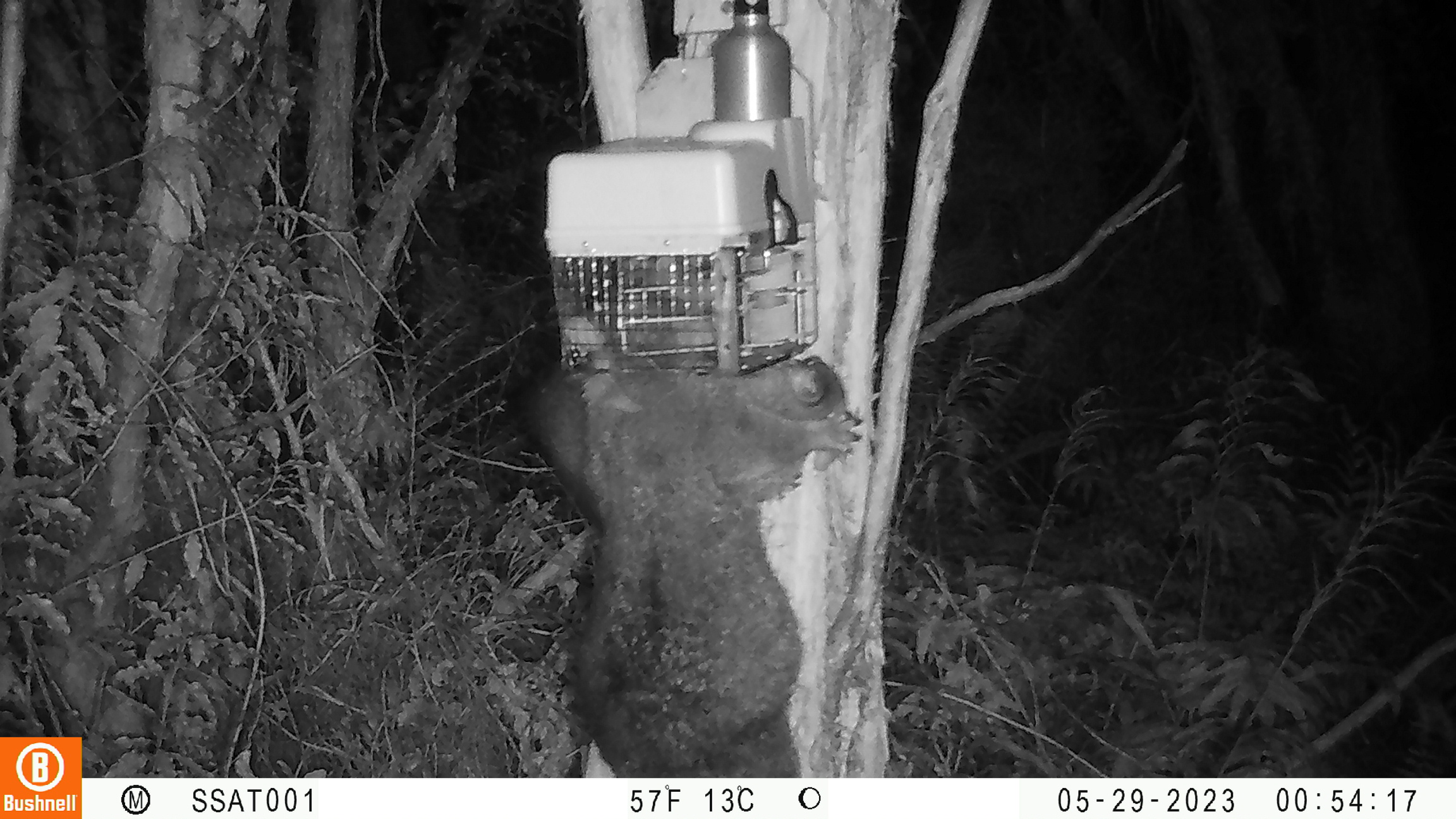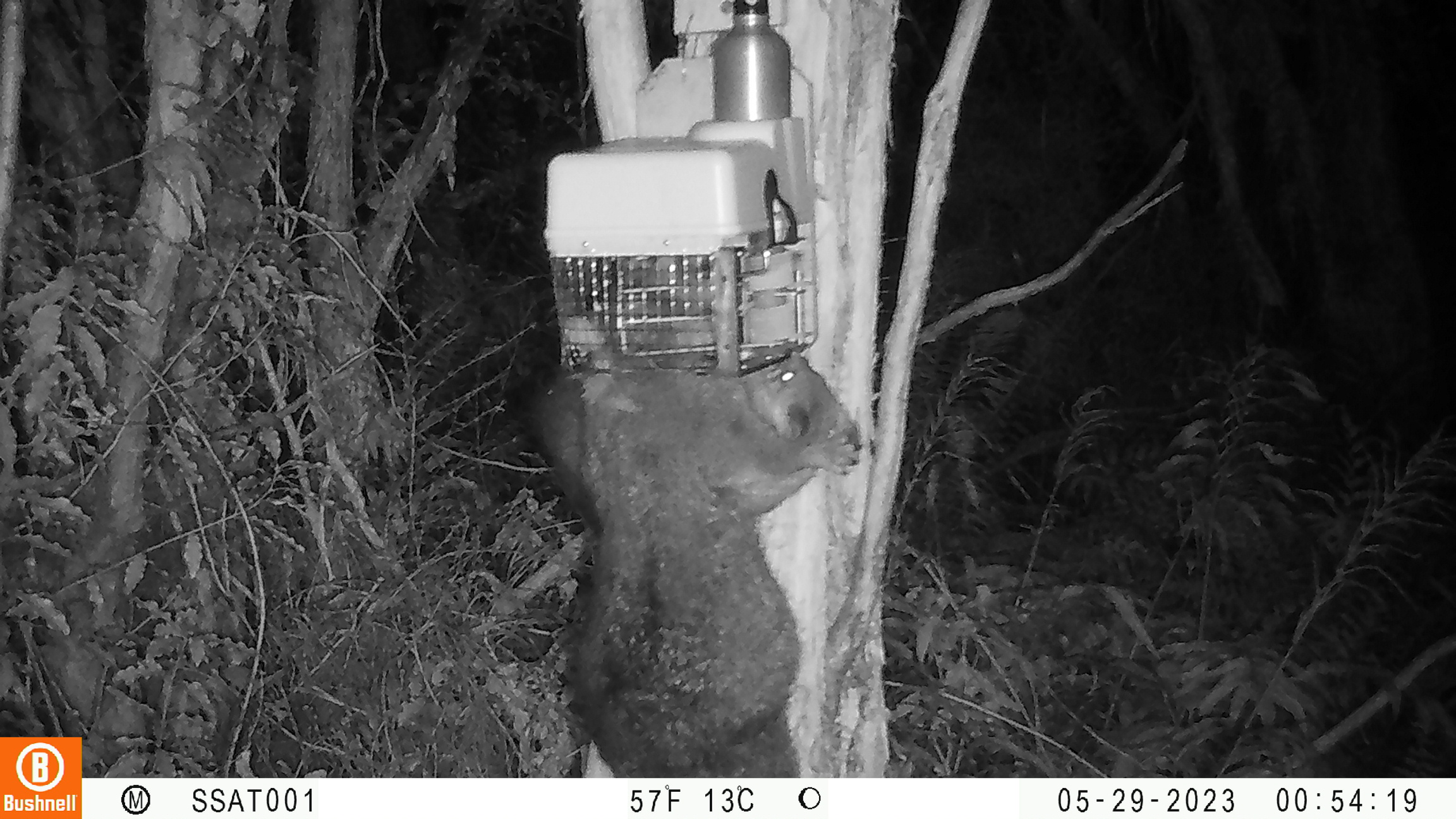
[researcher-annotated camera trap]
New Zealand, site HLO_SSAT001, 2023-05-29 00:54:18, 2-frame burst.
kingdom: Animalia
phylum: Chordata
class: Mammalia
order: Diprotodontia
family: Phalangeridae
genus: Trichosurus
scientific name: Trichosurus vulpecula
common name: common brushtail possum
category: possum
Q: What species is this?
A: Possum (common brushtail possum) (Trichosurus vulpecula).